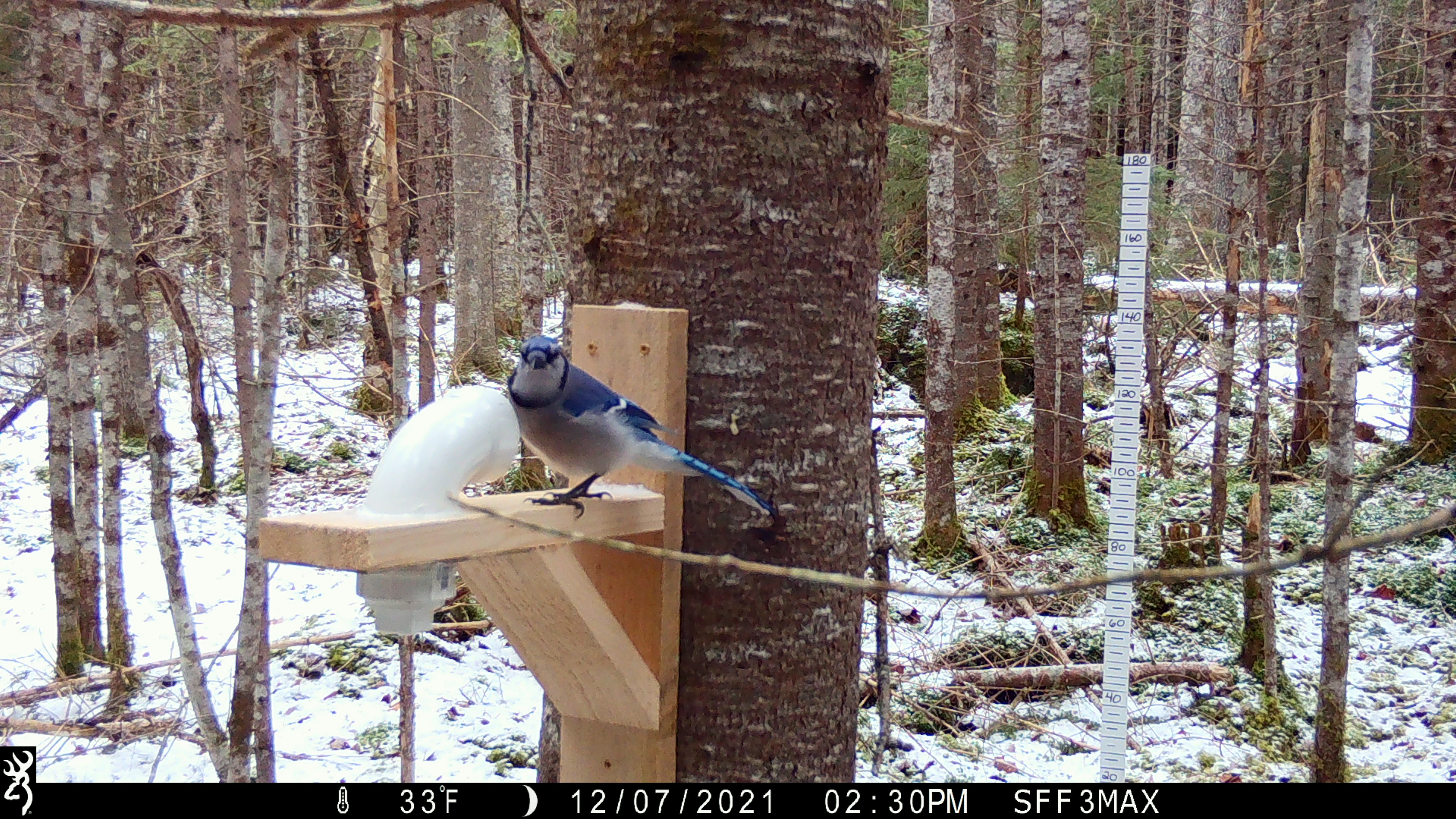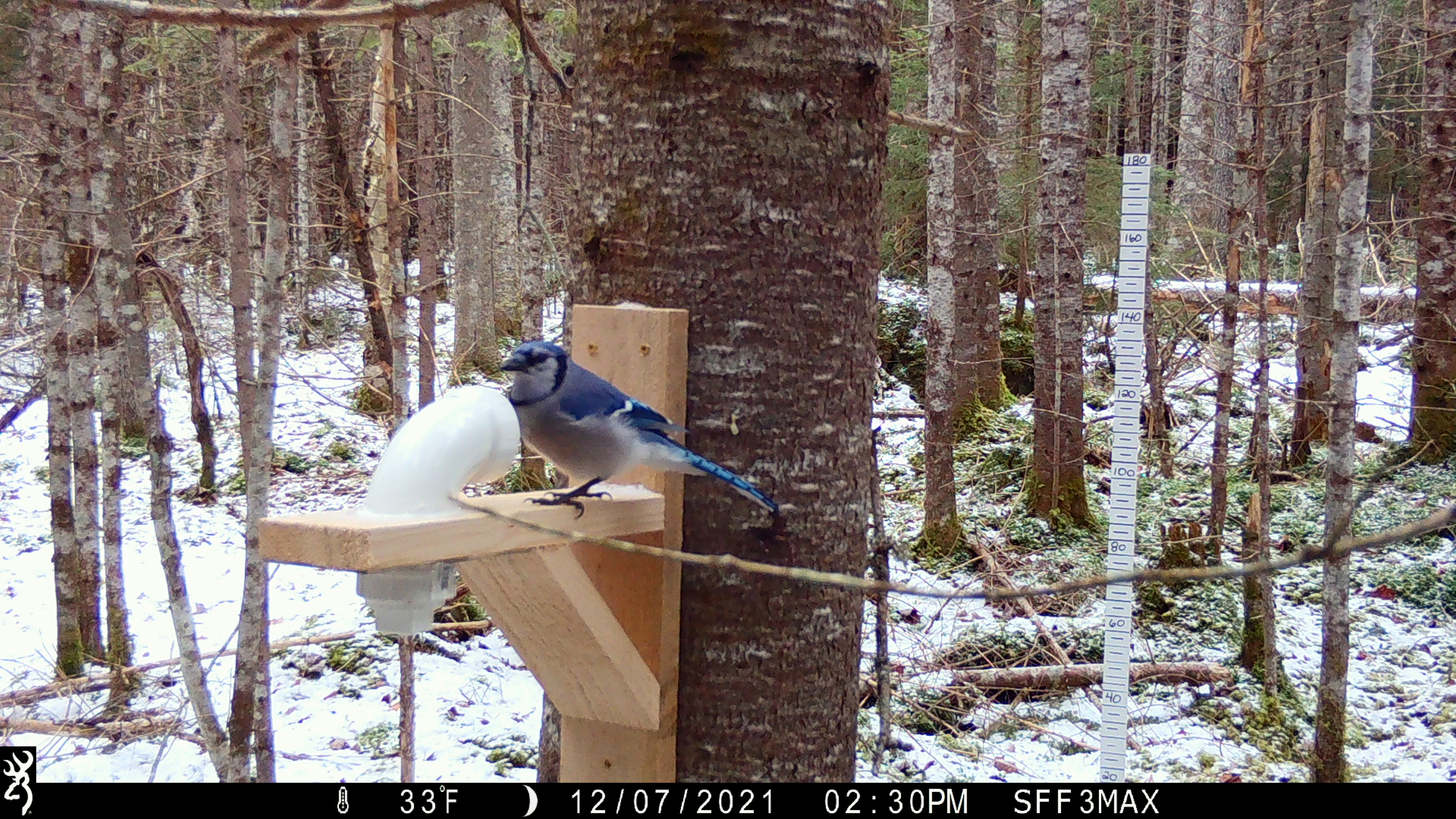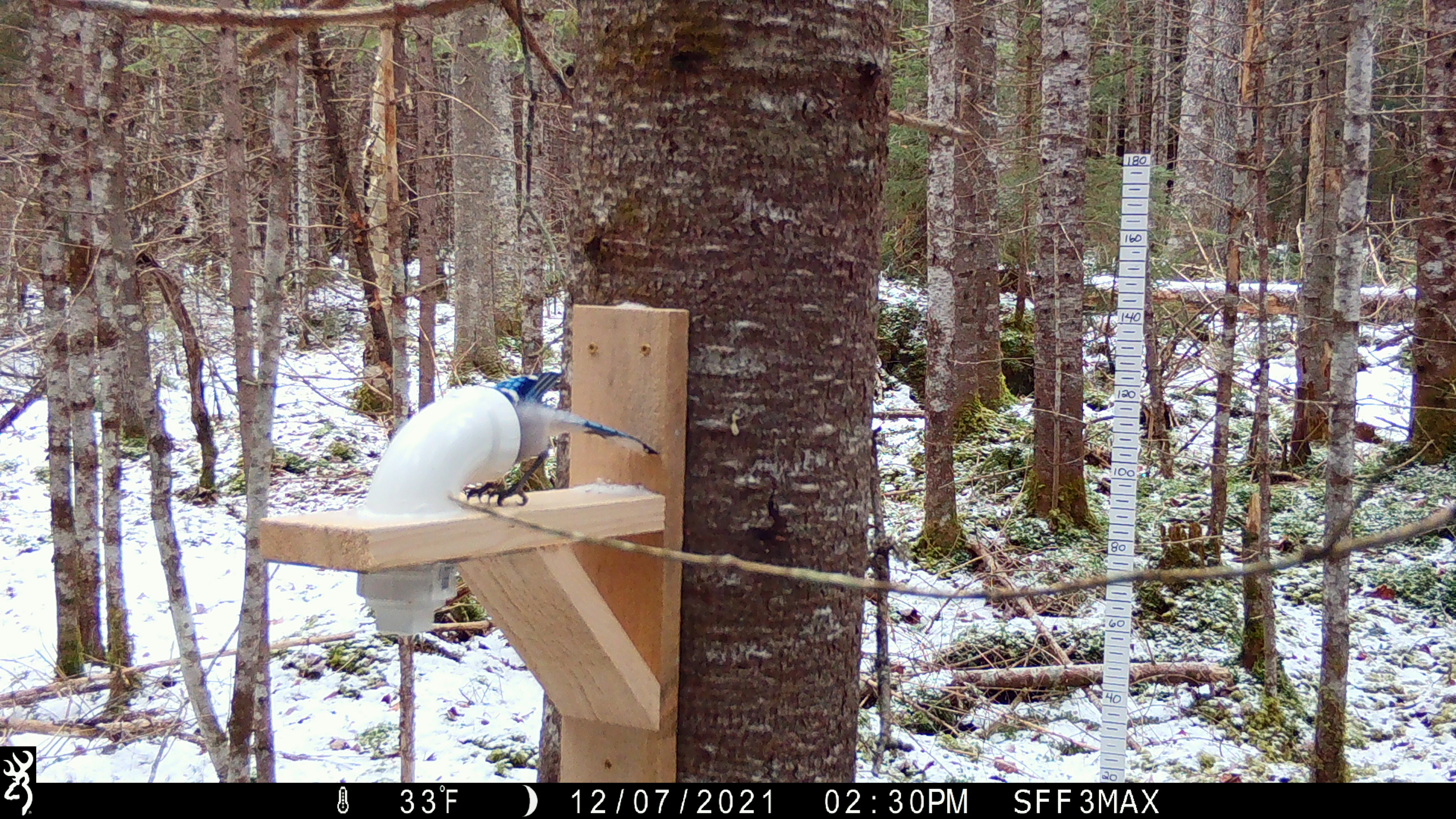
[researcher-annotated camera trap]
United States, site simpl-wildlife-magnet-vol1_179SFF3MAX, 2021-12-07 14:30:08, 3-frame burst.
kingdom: Animalia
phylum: Chordata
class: Aves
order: Passeriformes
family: Corvidae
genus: Cyanocitta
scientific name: Cyanocitta cristata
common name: blue jay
Blue jay (Cyanocitta cristata).